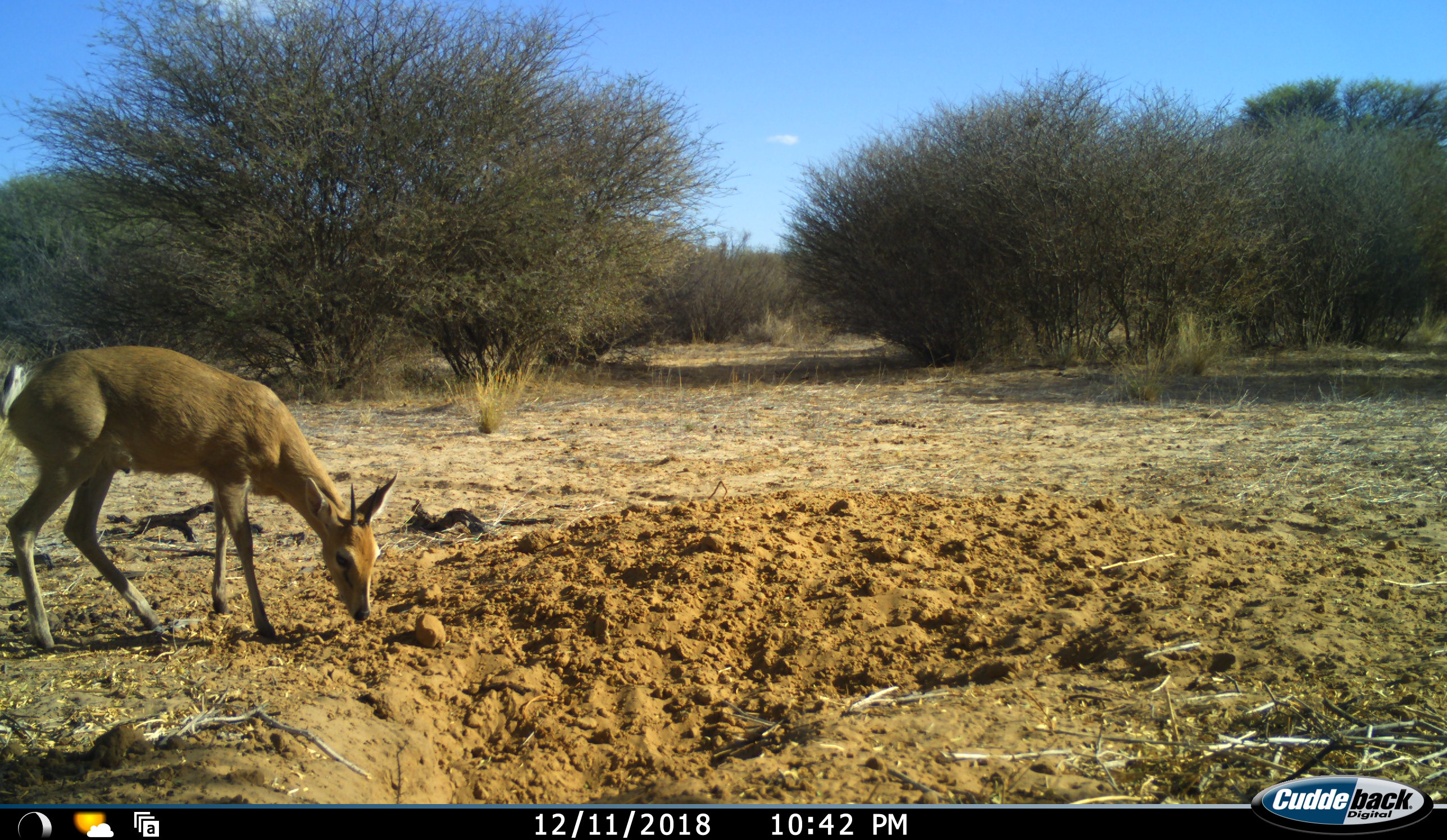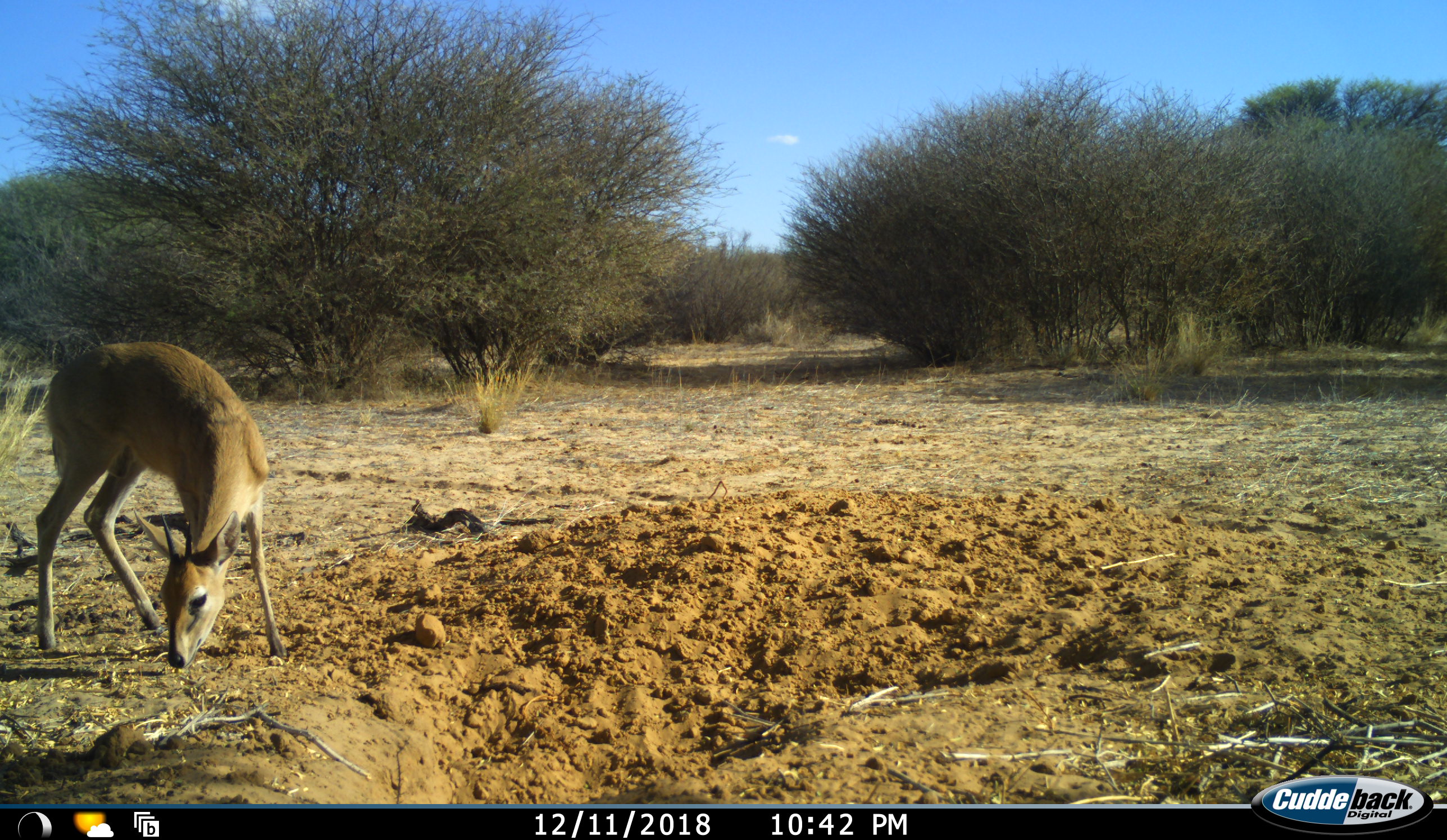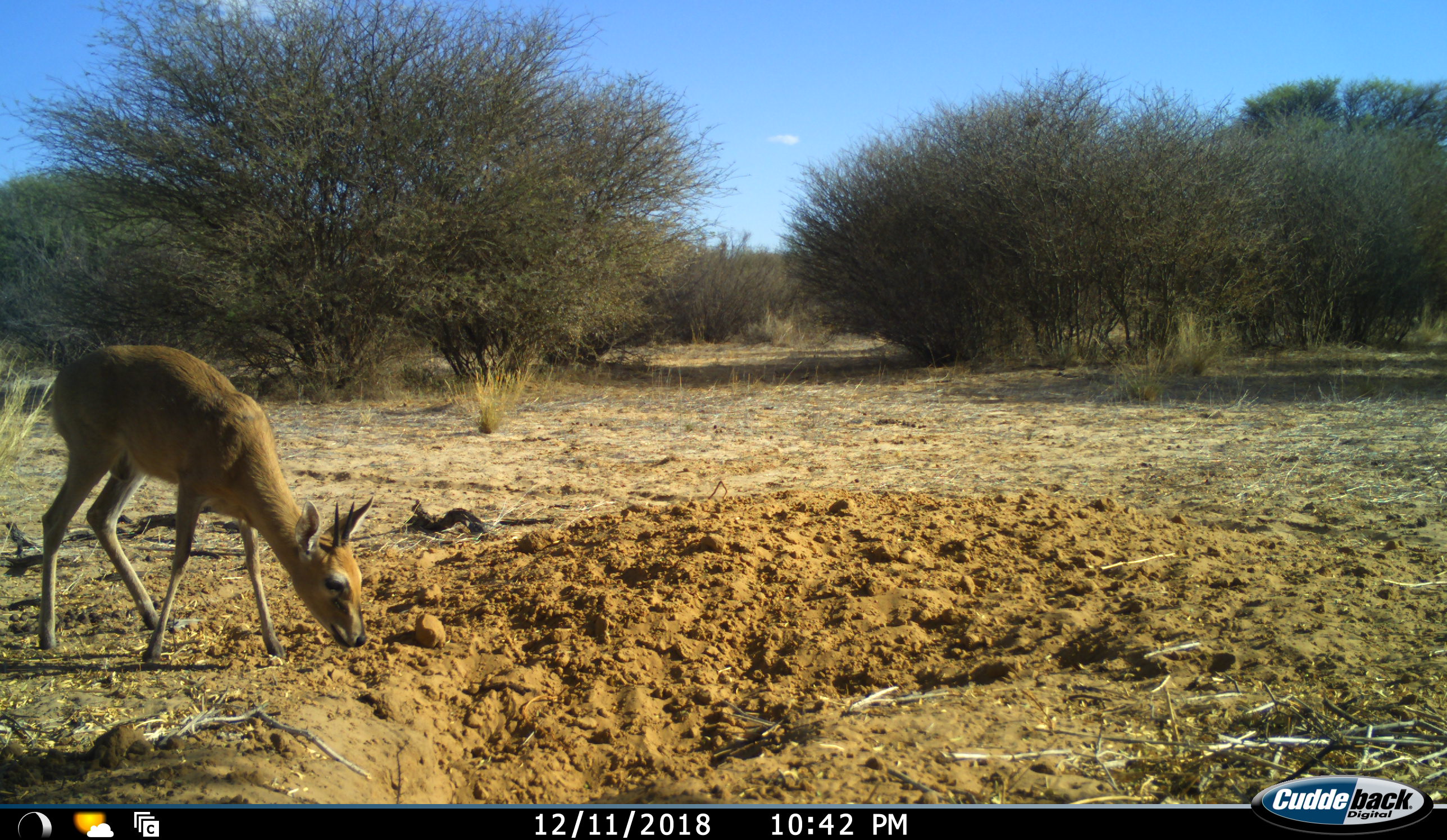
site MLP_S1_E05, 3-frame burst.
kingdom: Animalia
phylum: Chordata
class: Mammalia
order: Artiodactyla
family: Bovidae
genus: Sylvicapra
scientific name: Sylvicapra grimmia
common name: common duiker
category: duikercommongrey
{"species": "duikercommongrey (common duiker) (Sylvicapra grimmia)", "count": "1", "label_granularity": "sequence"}